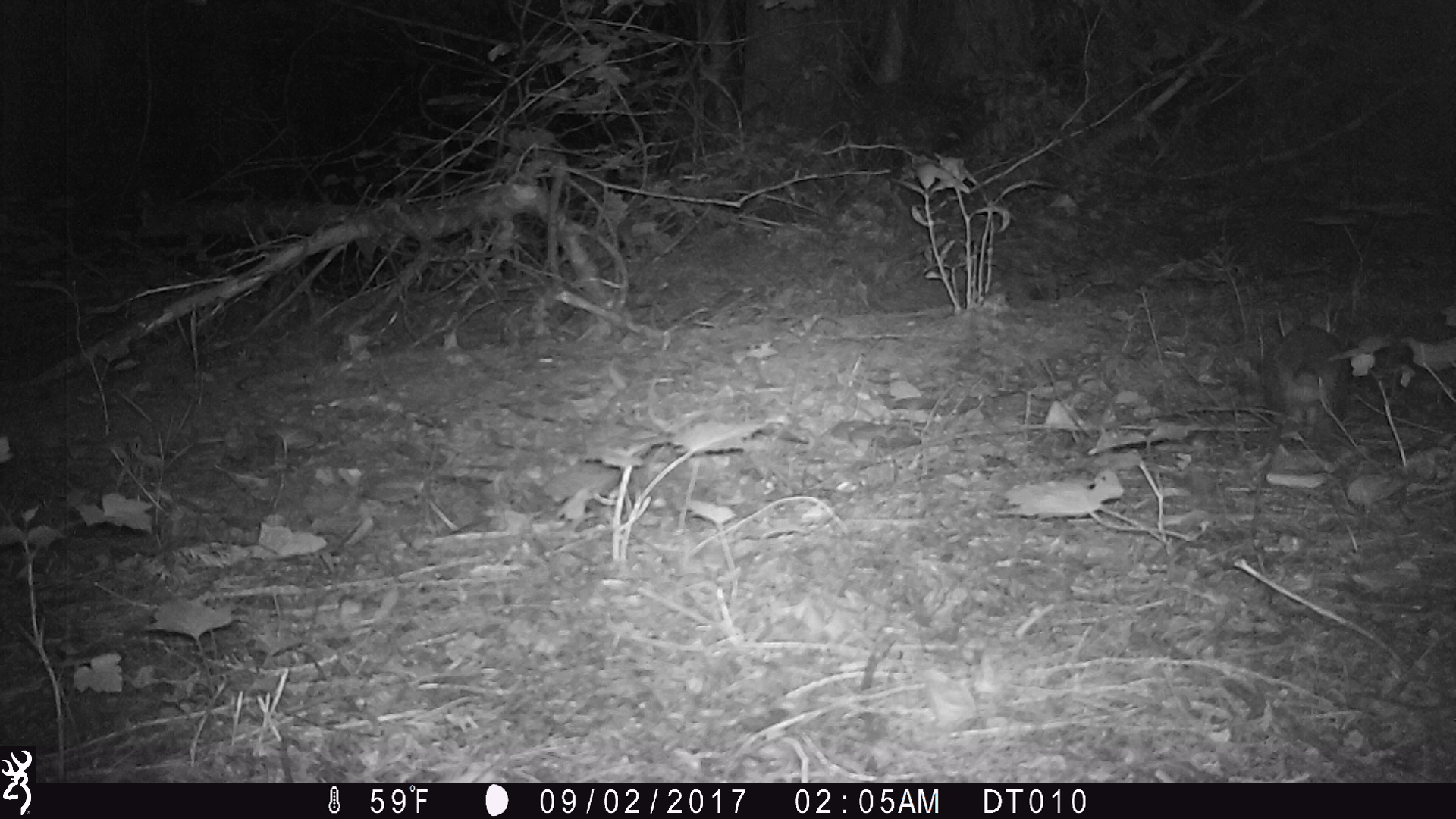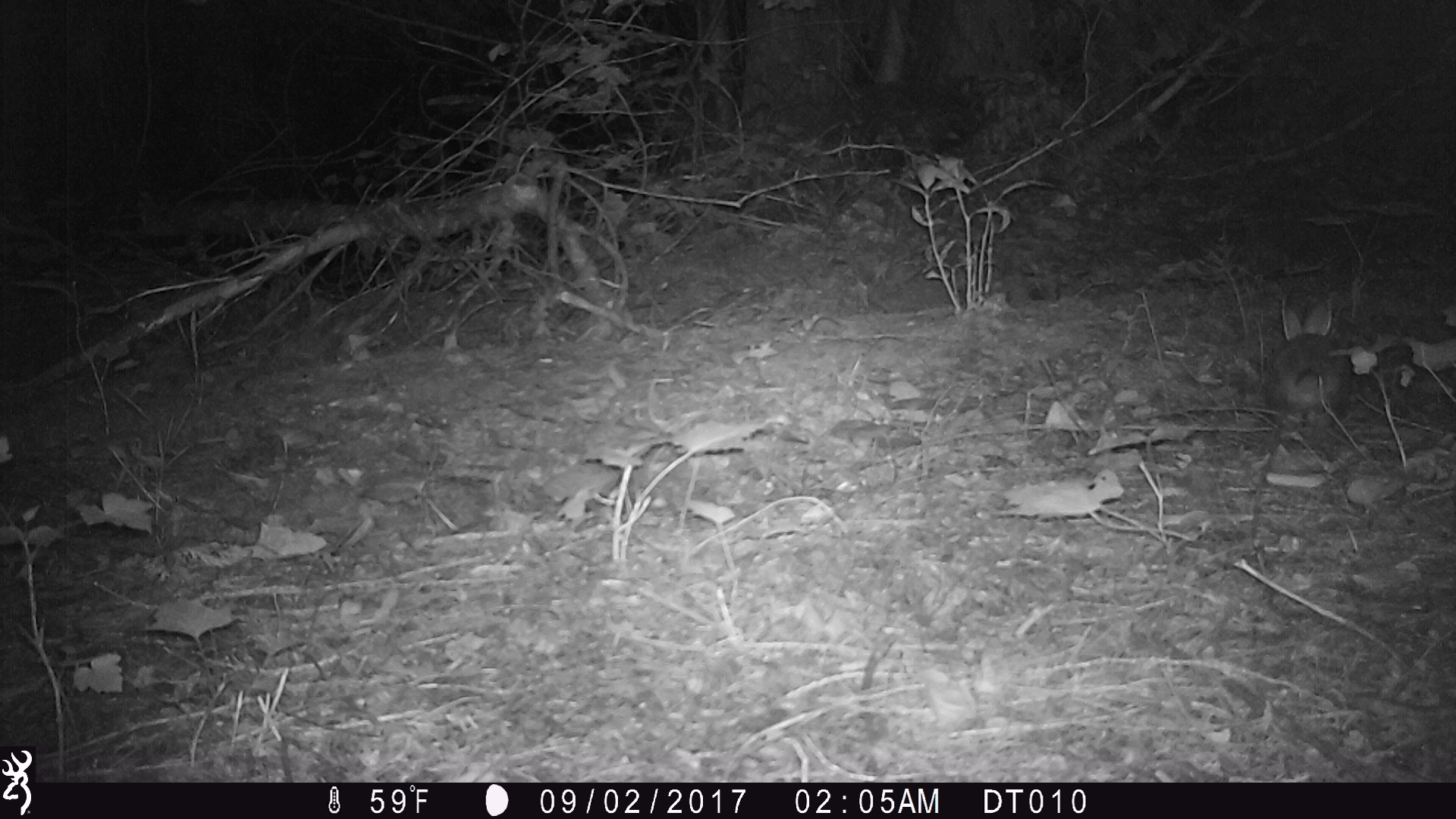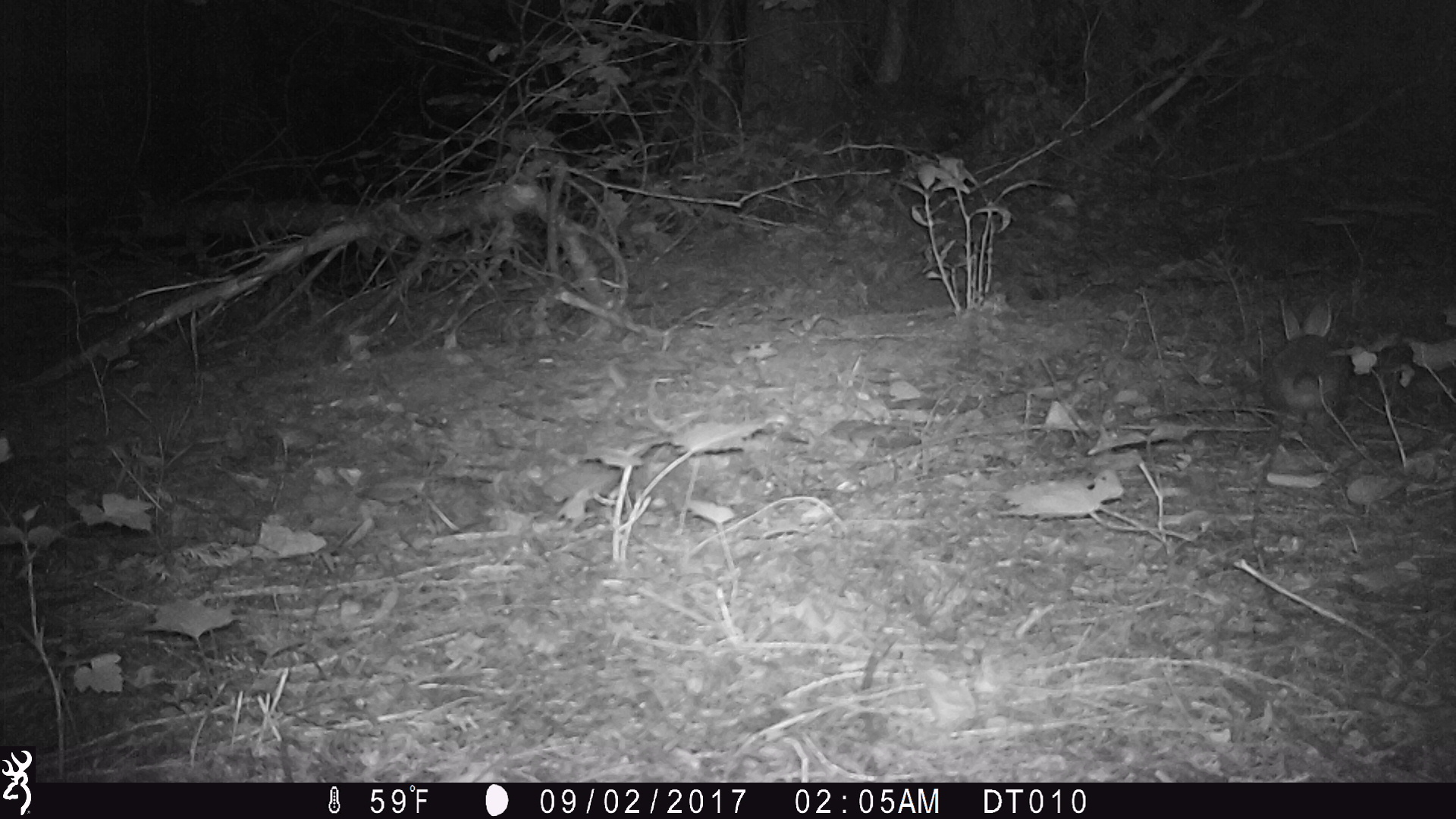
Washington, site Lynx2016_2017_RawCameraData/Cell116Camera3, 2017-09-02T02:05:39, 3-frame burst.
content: unidentified animal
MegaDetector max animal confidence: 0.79